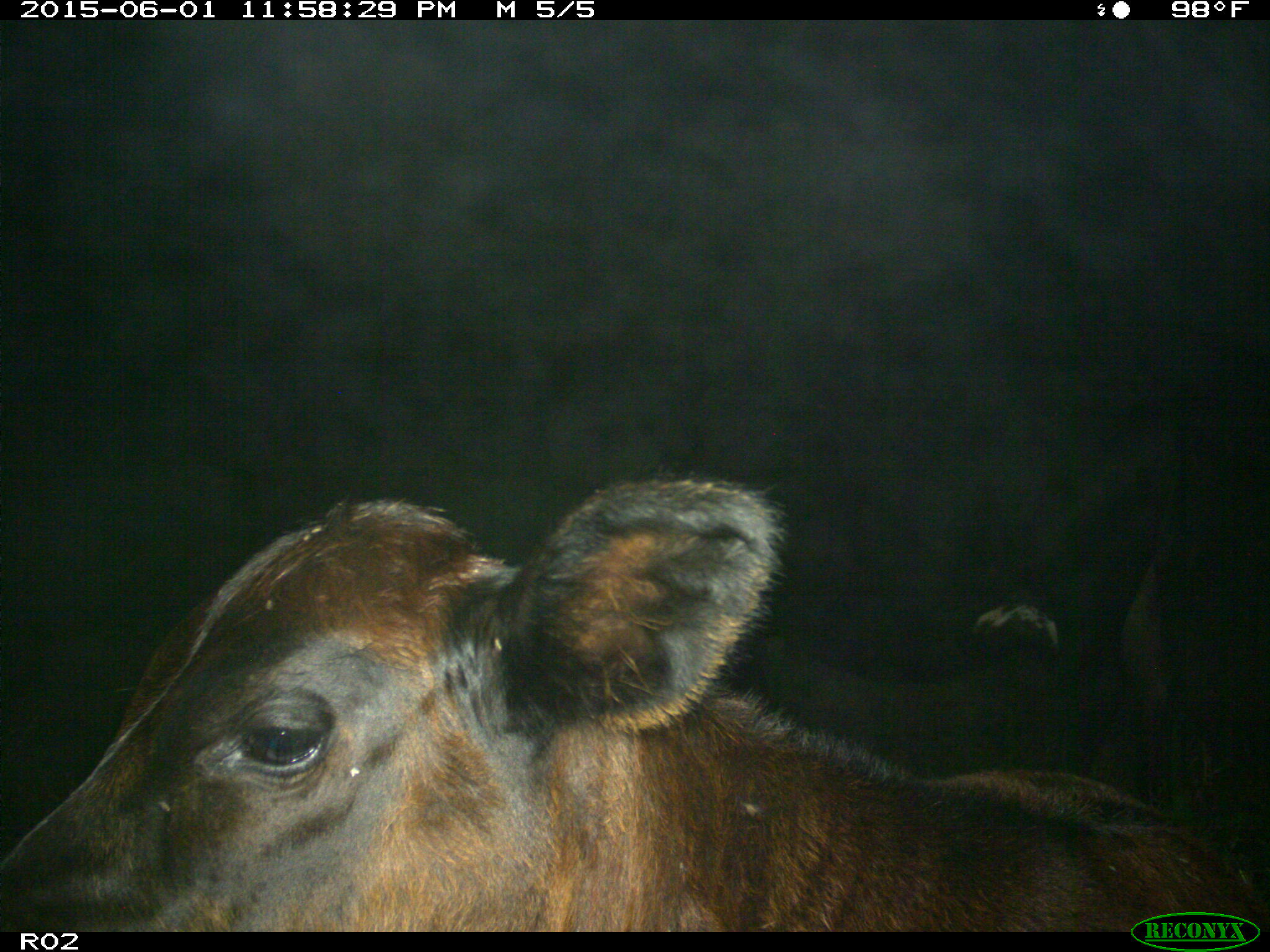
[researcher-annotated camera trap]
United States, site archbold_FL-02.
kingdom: Animalia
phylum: Chordata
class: Mammalia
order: Artiodactyla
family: Bovidae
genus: Bos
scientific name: Bos taurus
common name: domestic cow